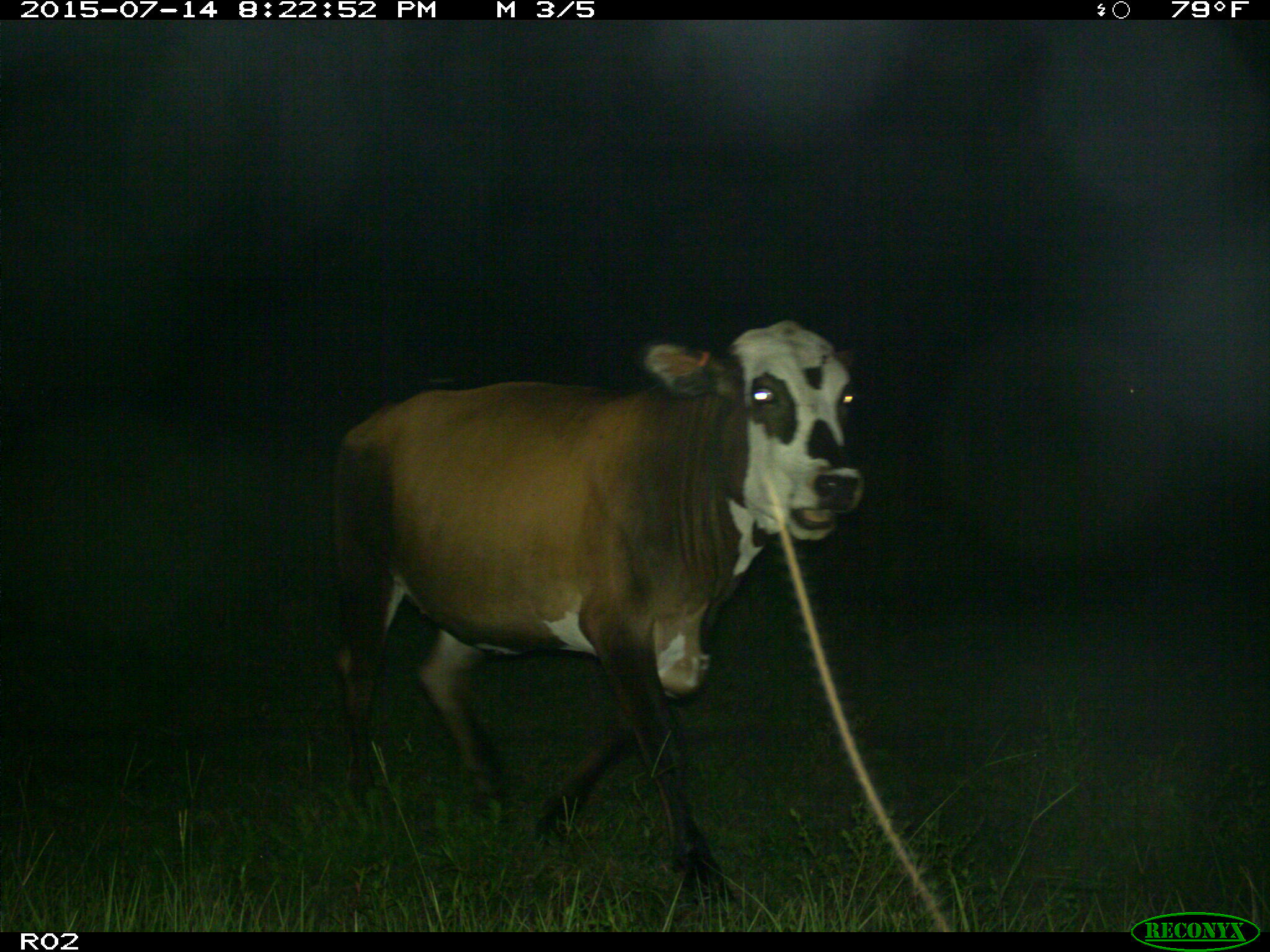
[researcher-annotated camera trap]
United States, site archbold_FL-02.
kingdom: Animalia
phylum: Chordata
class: Mammalia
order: Artiodactyla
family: Bovidae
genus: Bos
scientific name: Bos taurus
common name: domestic cow